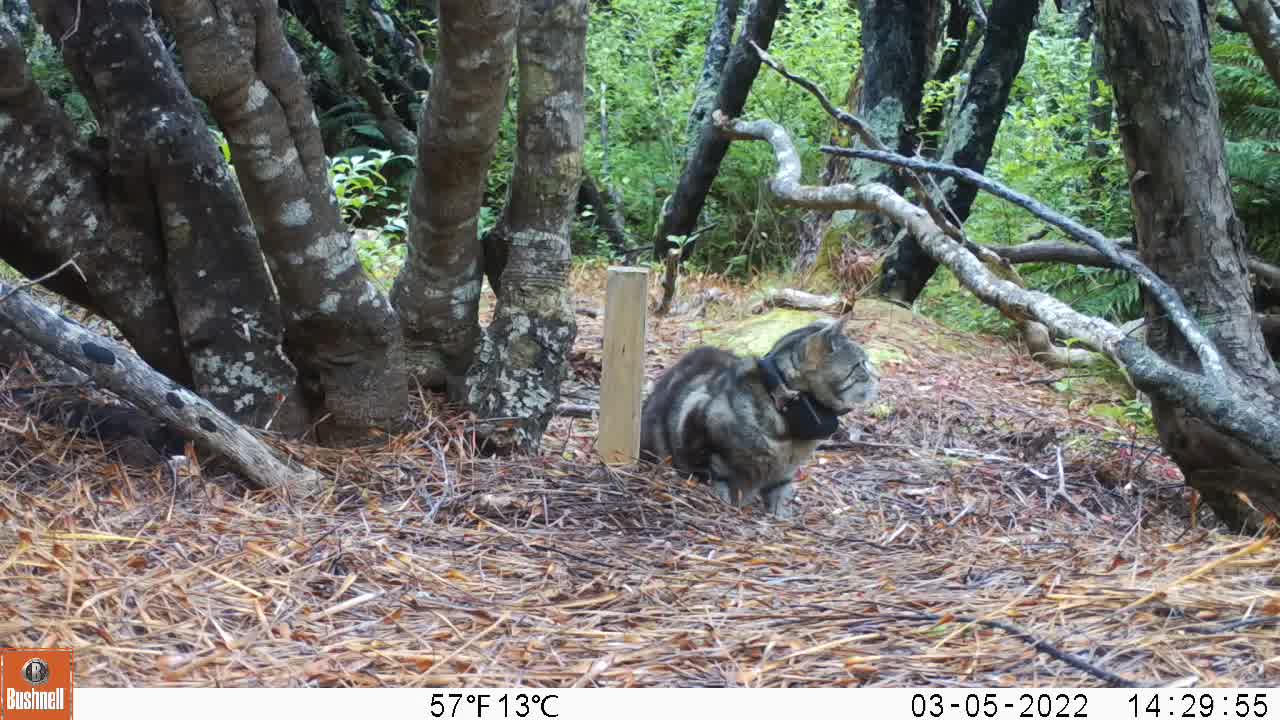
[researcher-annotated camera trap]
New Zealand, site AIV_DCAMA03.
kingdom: Animalia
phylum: Chordata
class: Mammalia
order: Carnivora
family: Felidae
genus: Felis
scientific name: Felis catus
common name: domestic cat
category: cat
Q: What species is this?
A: Cat (domestic cat) (Felis catus).